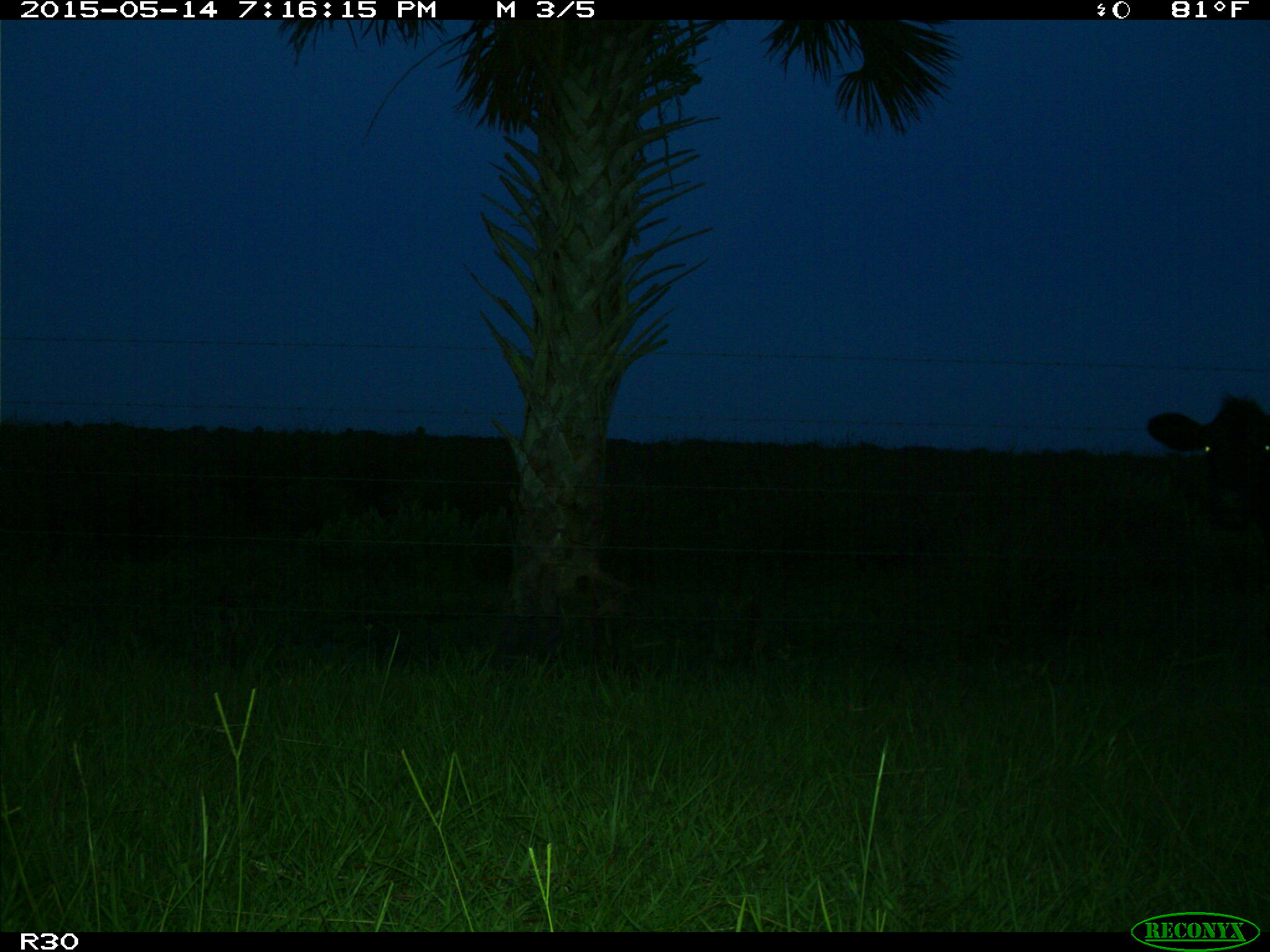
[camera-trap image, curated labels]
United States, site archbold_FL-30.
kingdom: Animalia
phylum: Chordata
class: Mammalia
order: Artiodactyla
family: Bovidae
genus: Bos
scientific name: Bos taurus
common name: domestic cow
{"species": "Bos taurus (domestic cow)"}